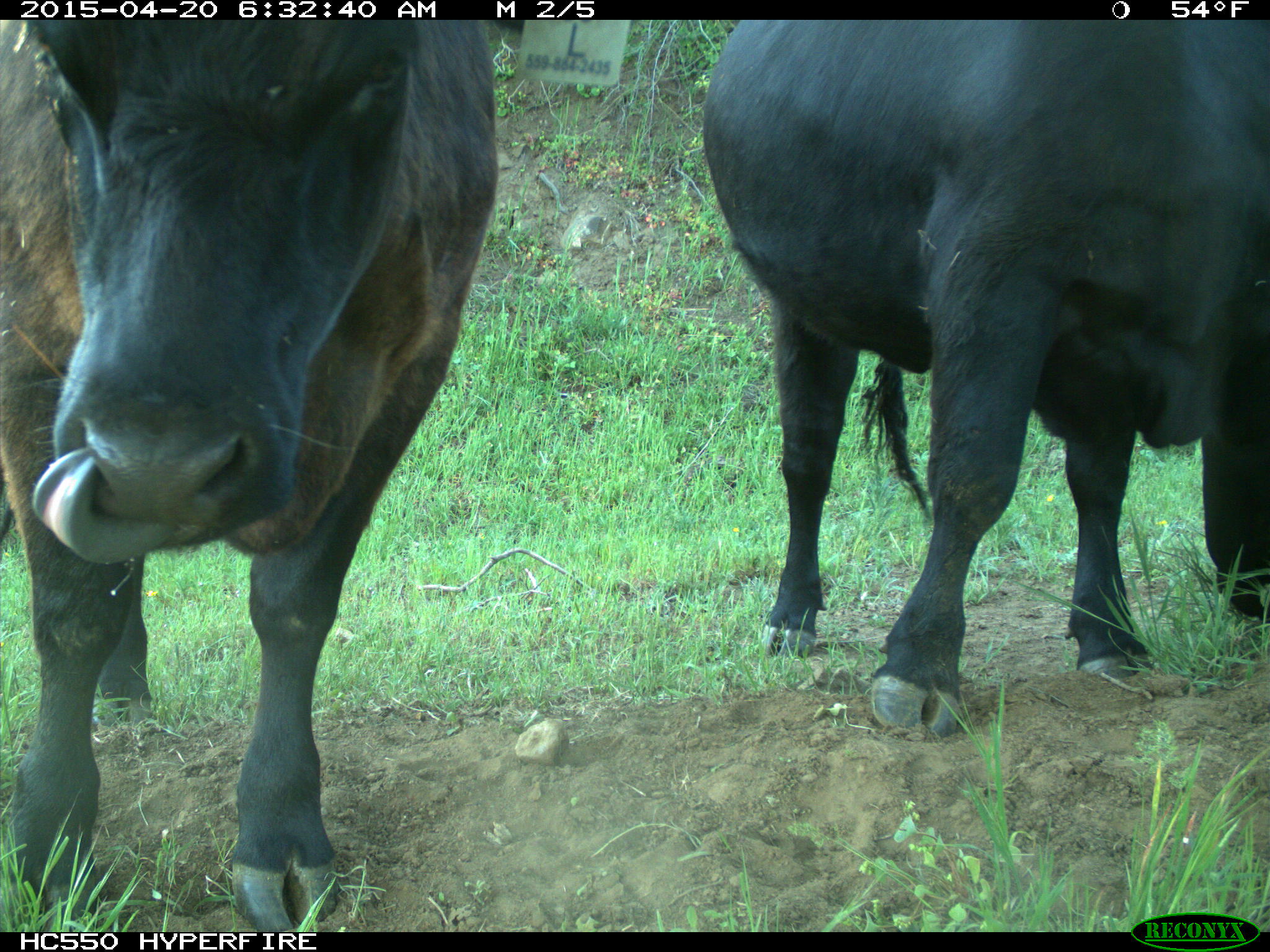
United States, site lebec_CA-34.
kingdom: Animalia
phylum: Chordata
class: Mammalia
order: Artiodactyla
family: Bovidae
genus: Bos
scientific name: Bos taurus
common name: domestic cow